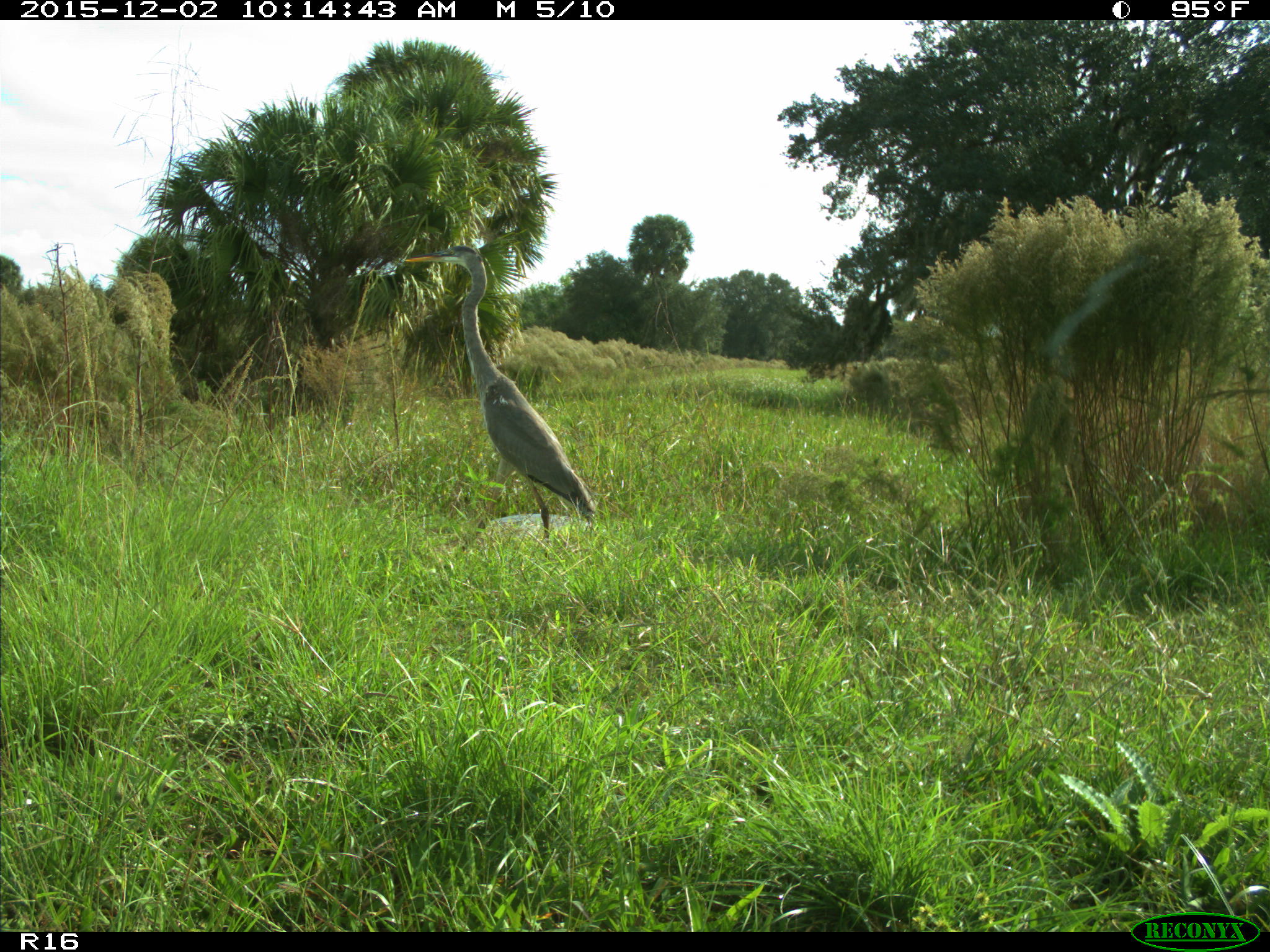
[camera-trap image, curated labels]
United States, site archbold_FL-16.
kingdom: Animalia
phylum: Chordata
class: Aves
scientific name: Aves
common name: birds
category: unidentified bird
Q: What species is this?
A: Unidentified bird (birds) (Aves).